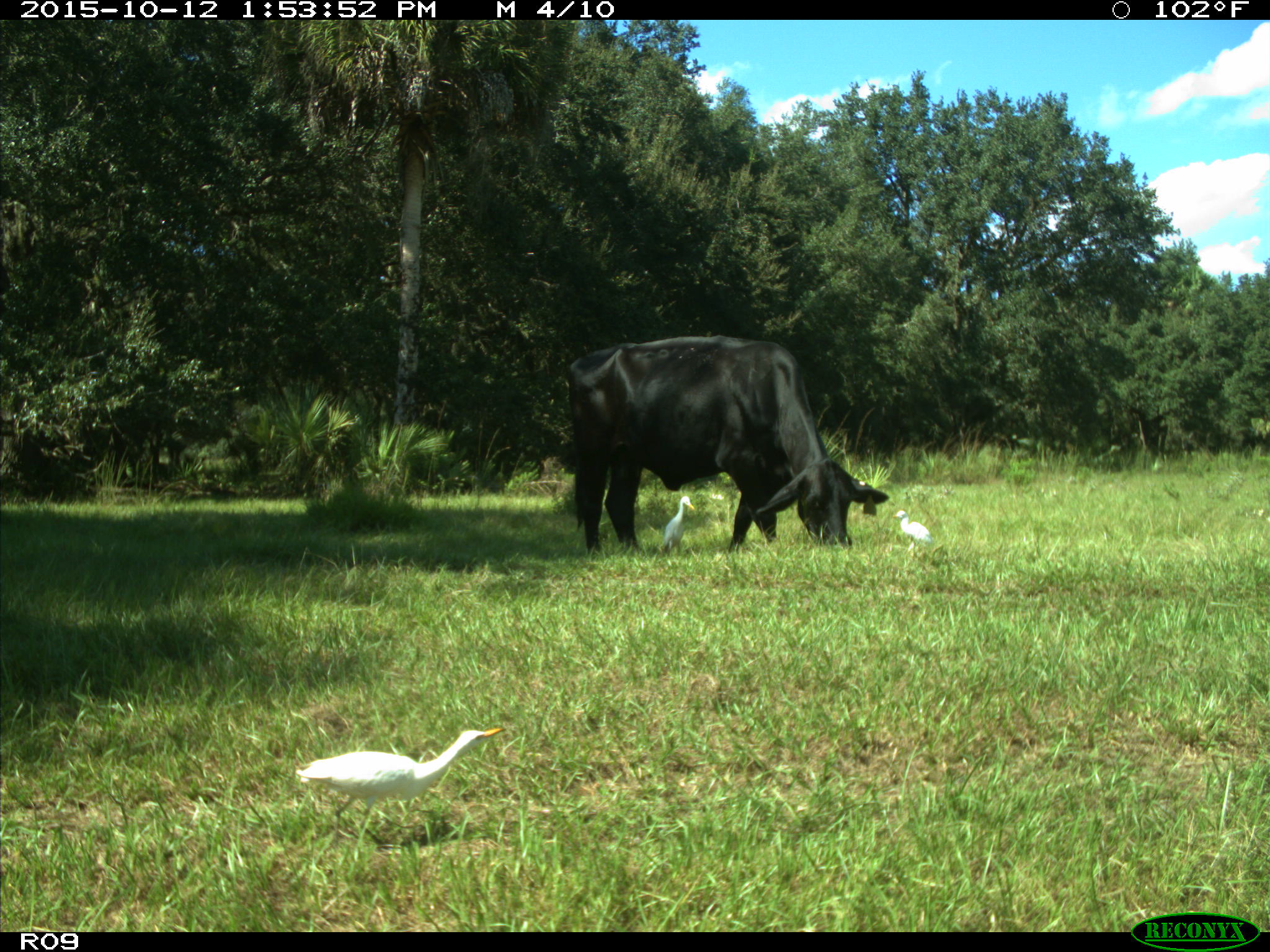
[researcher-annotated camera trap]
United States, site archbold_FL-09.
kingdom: Animalia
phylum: Chordata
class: Mammalia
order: Artiodactyla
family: Bovidae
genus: Bos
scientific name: Bos taurus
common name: domestic cow